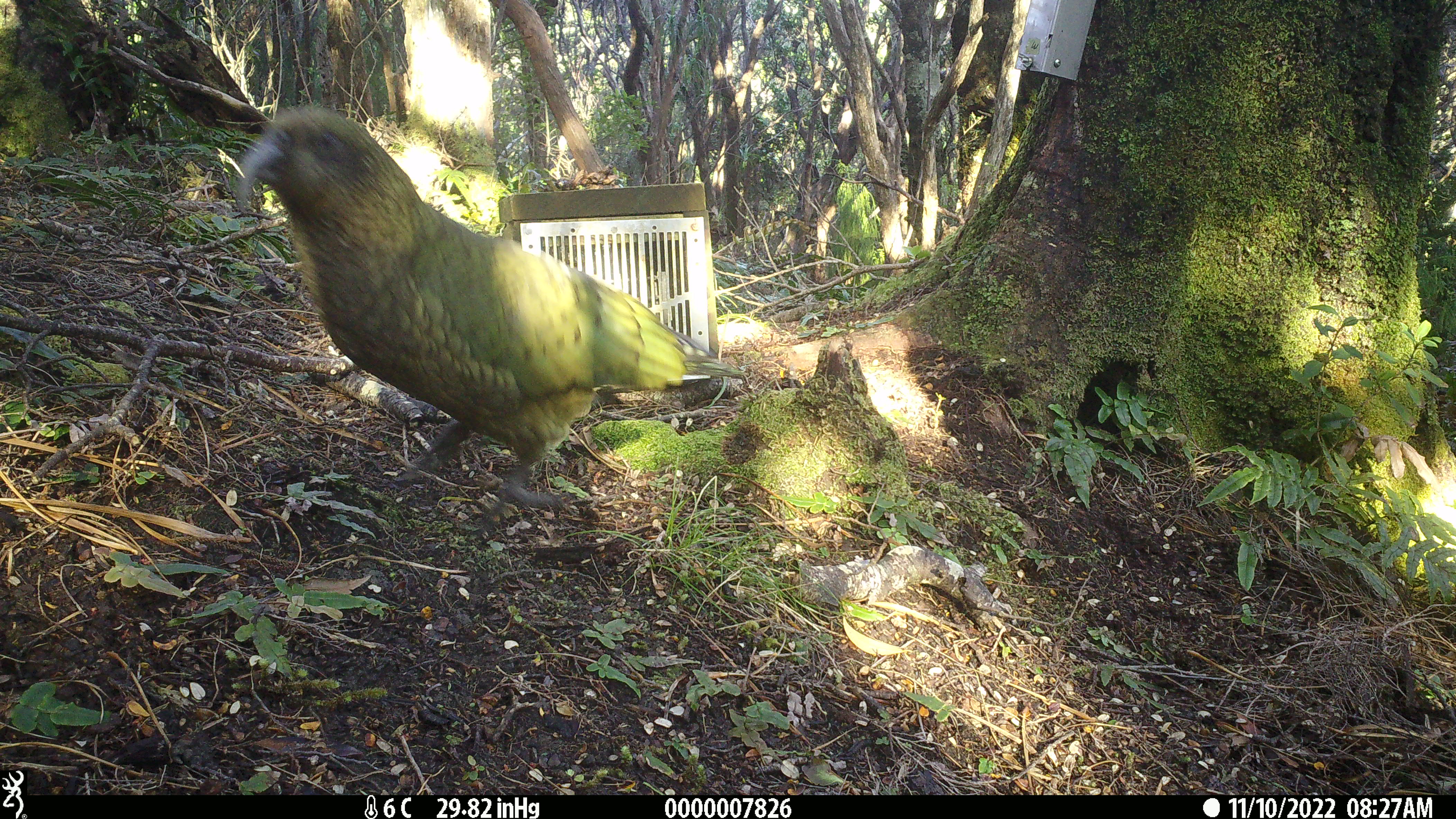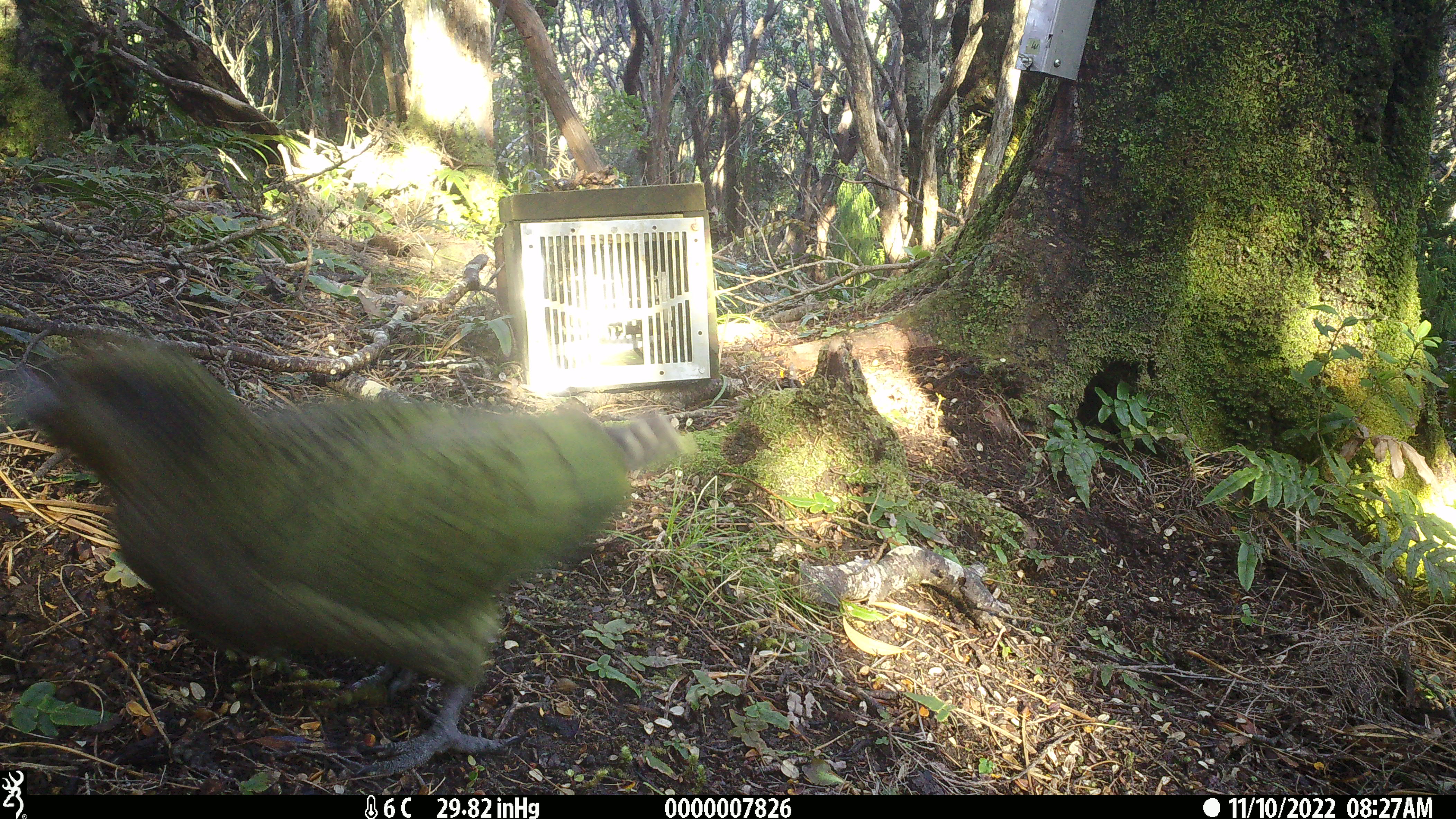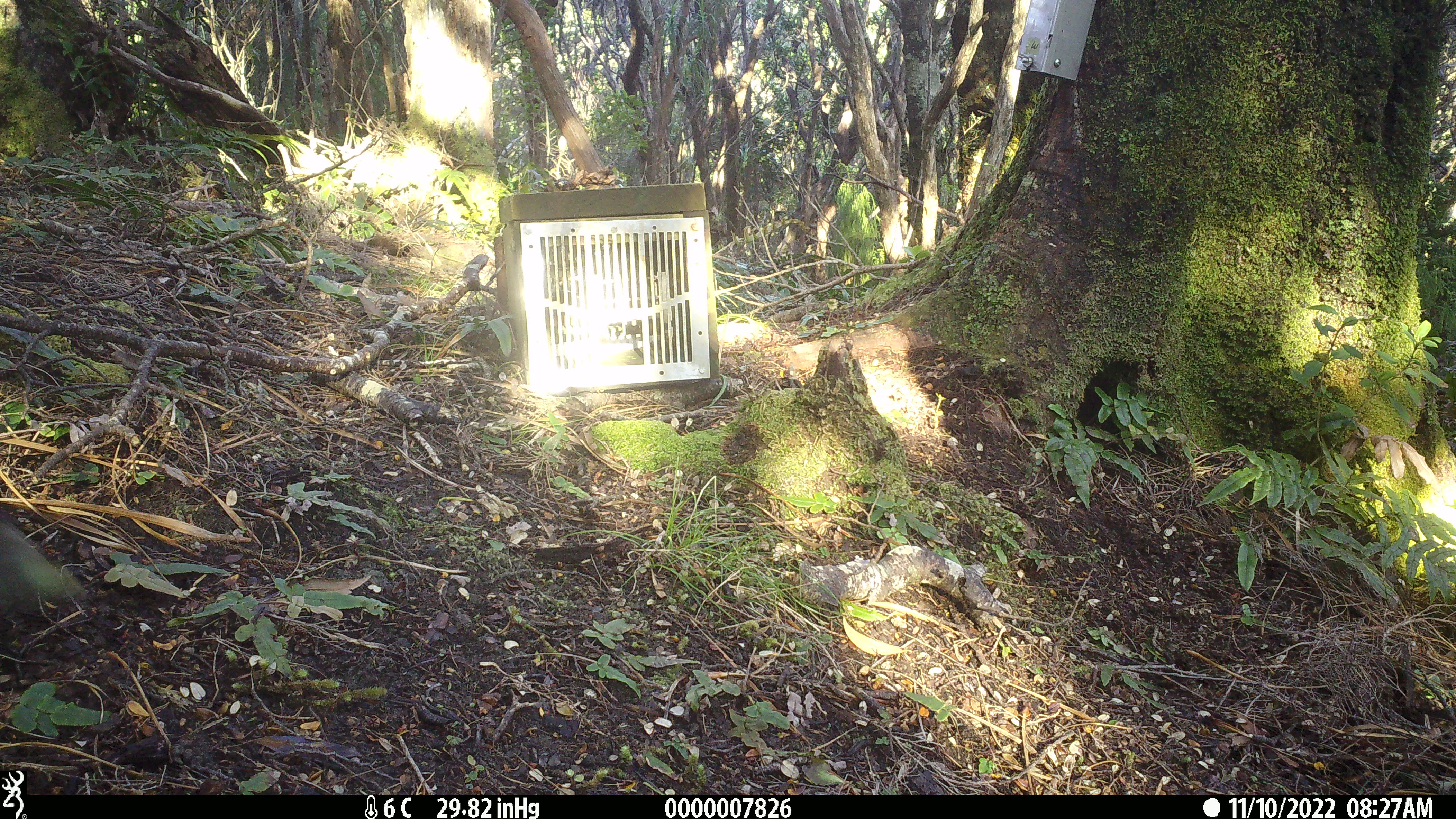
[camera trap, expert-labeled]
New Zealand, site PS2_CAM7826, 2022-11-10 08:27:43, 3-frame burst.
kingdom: Animalia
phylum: Chordata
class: Aves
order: Psittaciformes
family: Strigopidae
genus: Nestor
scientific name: Nestor notabilis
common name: kea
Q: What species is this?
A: Kea (Nestor notabilis).